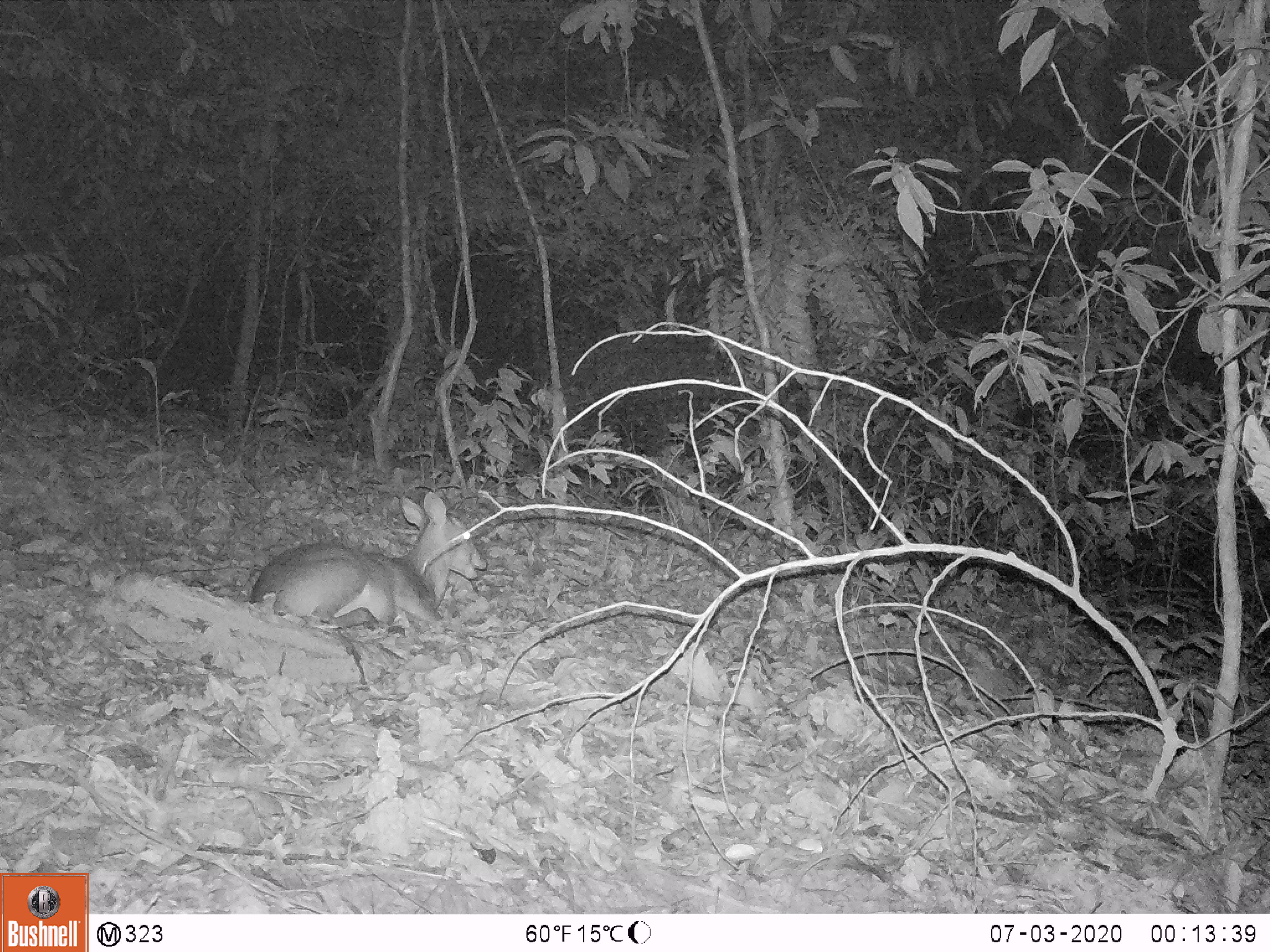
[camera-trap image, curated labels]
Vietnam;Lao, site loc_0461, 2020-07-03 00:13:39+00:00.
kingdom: Animalia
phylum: Chordata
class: Mammalia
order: Artiodactyla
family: Cervidae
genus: Muntiacus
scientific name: Muntiacus vuquangensis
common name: large-antlered muntjac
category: large antlered muntjac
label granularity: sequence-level